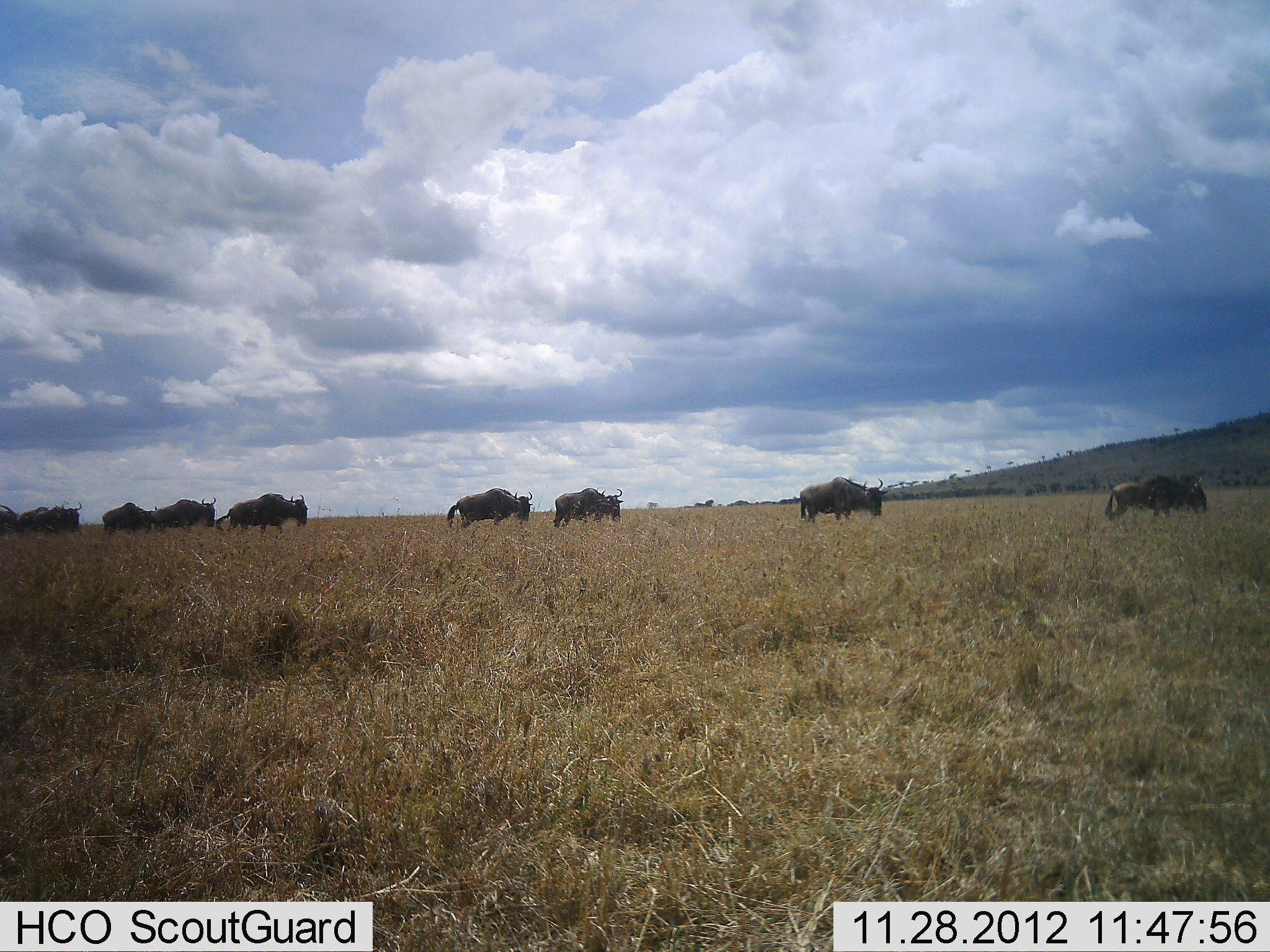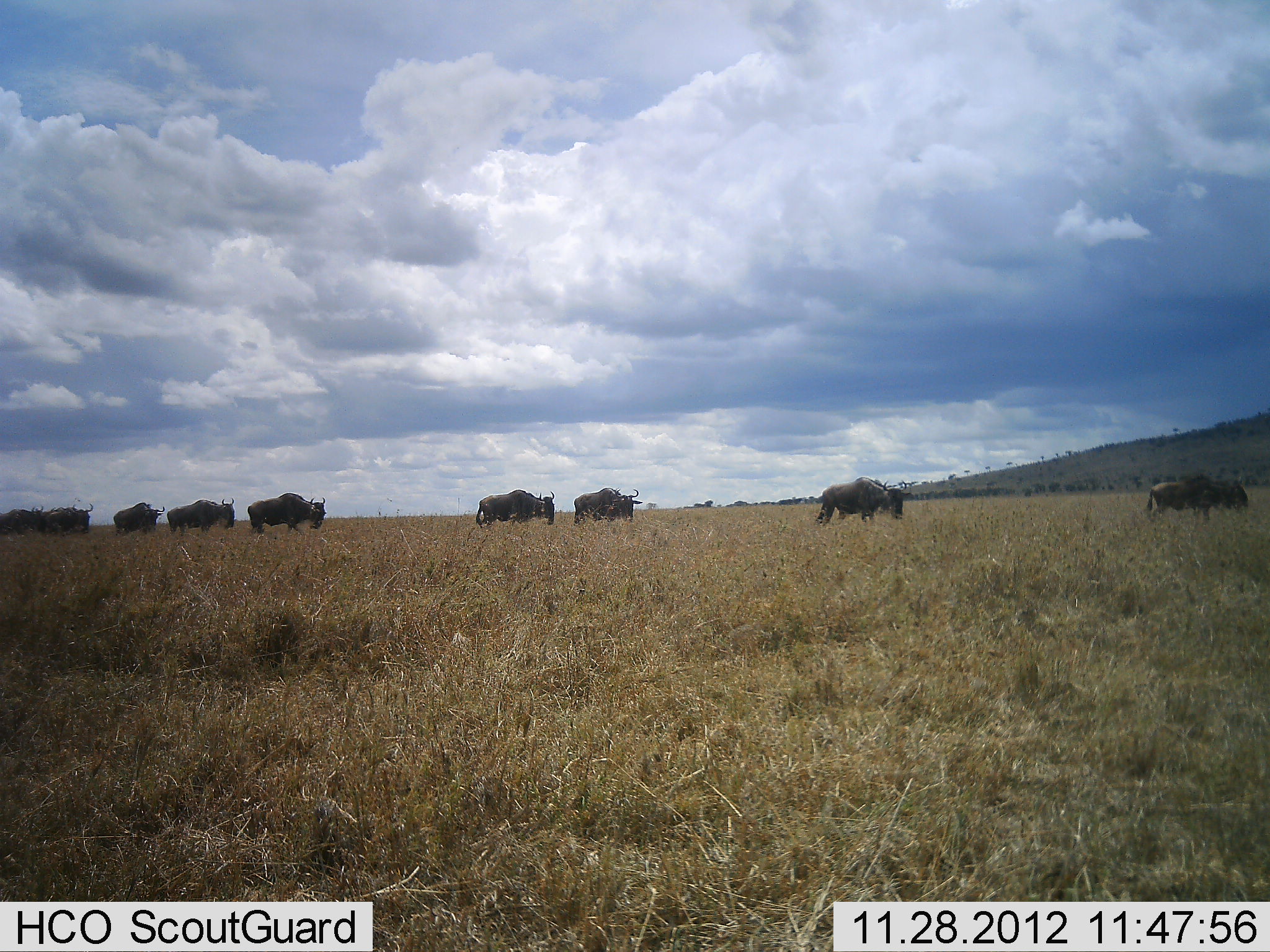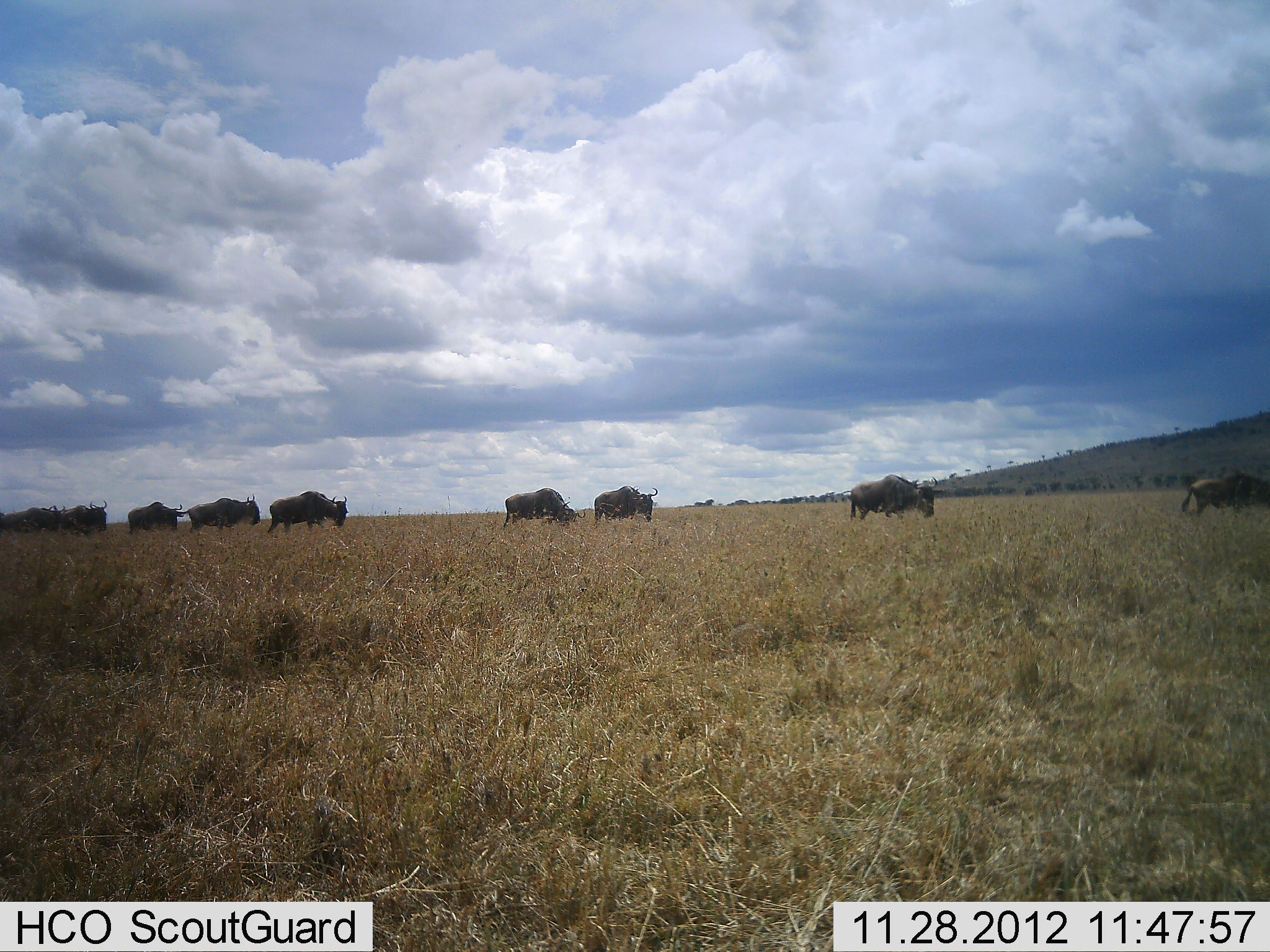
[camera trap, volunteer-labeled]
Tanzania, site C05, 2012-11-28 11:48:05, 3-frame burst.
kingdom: Animalia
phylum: Chordata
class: Mammalia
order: Artiodactyla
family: Bovidae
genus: Connochaetes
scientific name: Connochaetes taurinus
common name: blue wildebeest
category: wildebeest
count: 9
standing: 0%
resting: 0%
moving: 96%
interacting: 0%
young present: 0%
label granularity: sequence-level